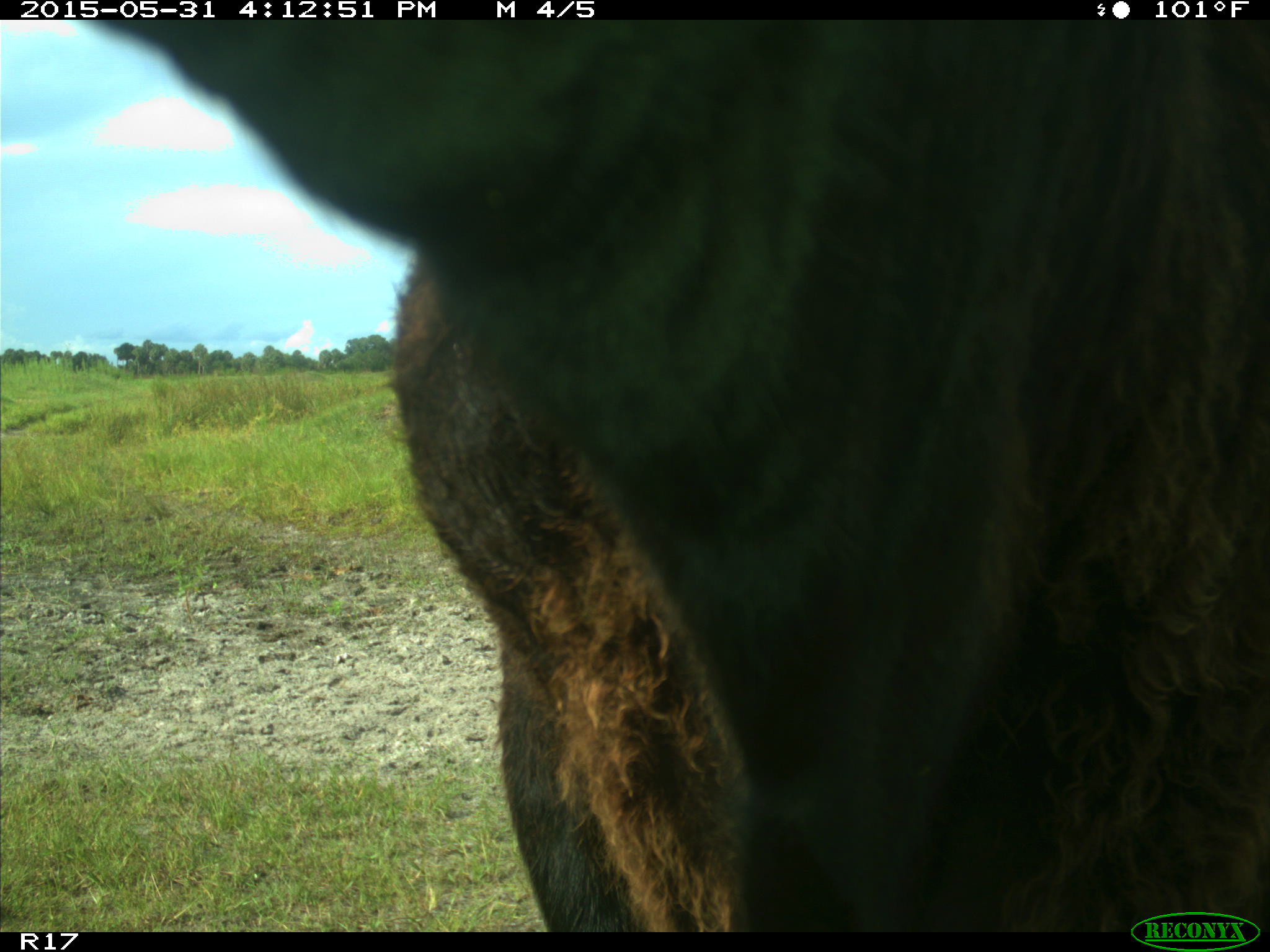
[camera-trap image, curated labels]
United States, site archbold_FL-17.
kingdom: Animalia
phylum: Chordata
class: Mammalia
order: Artiodactyla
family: Bovidae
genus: Bos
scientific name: Bos taurus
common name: domestic cow